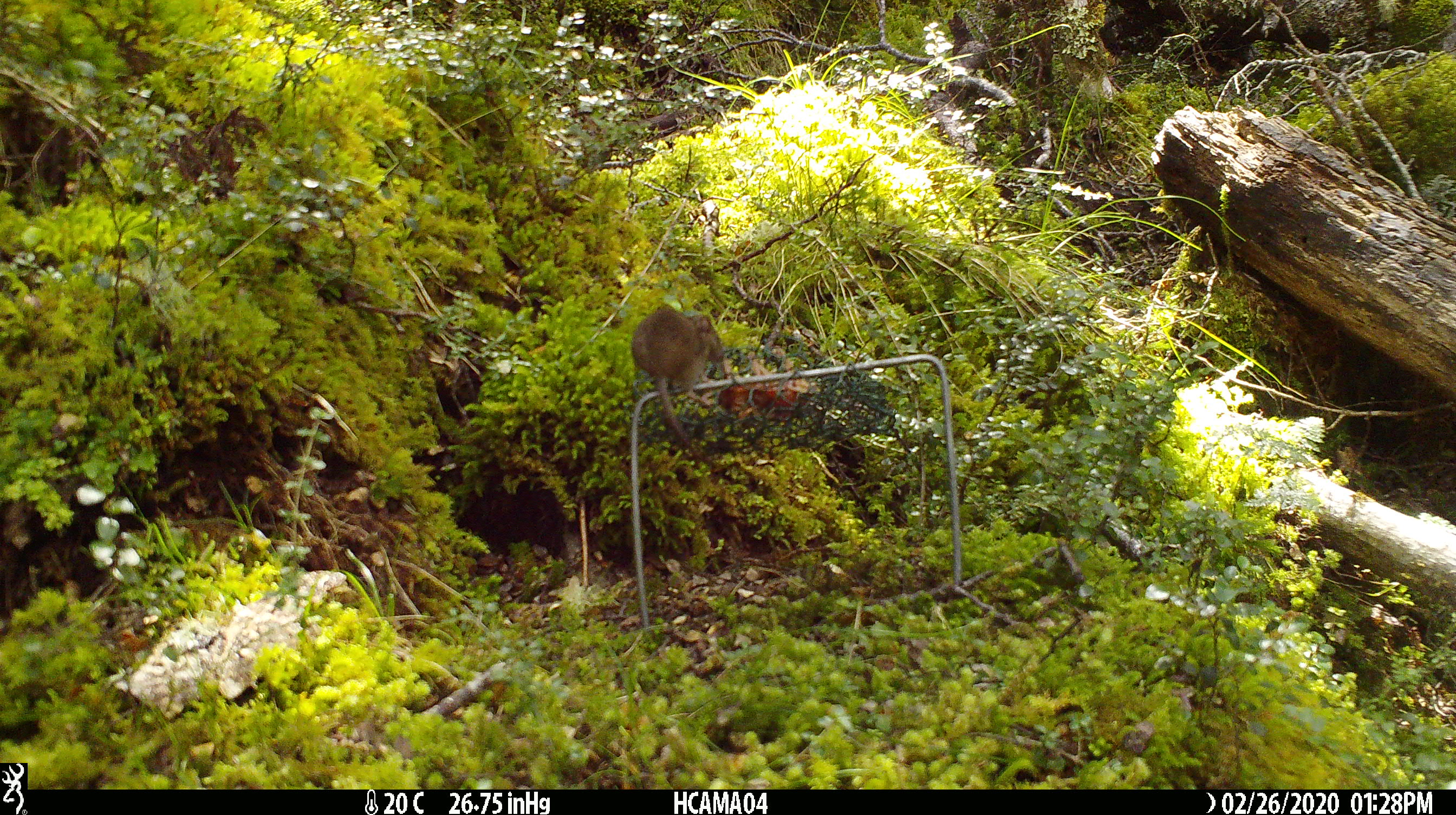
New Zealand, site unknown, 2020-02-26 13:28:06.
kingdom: Animalia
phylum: Chordata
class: Mammalia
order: Rodentia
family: Muridae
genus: Mus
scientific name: Mus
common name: mouse